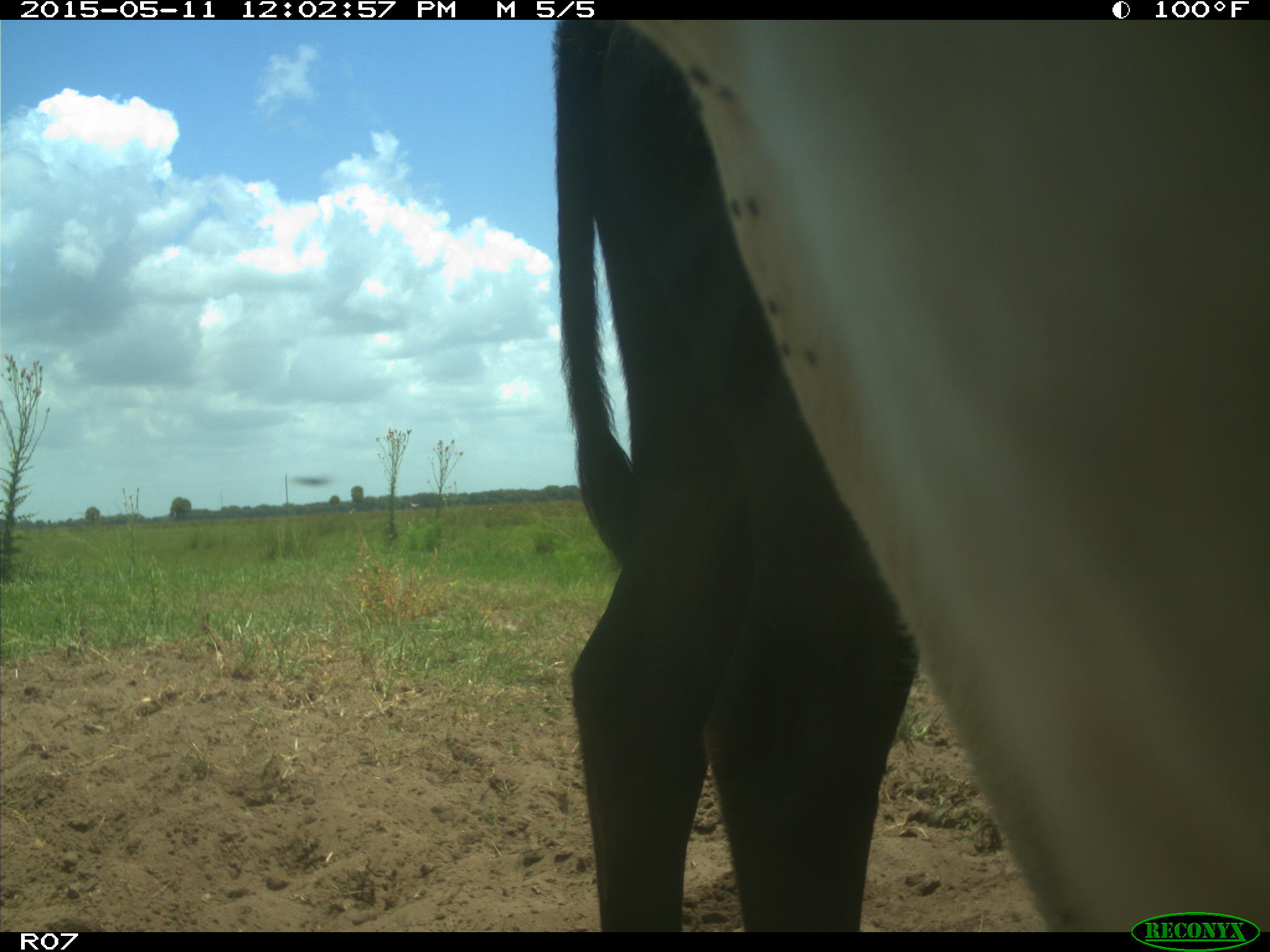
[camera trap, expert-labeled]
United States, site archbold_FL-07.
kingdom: Animalia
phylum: Chordata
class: Mammalia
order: Artiodactyla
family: Bovidae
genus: Bos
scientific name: Bos taurus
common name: domestic cow